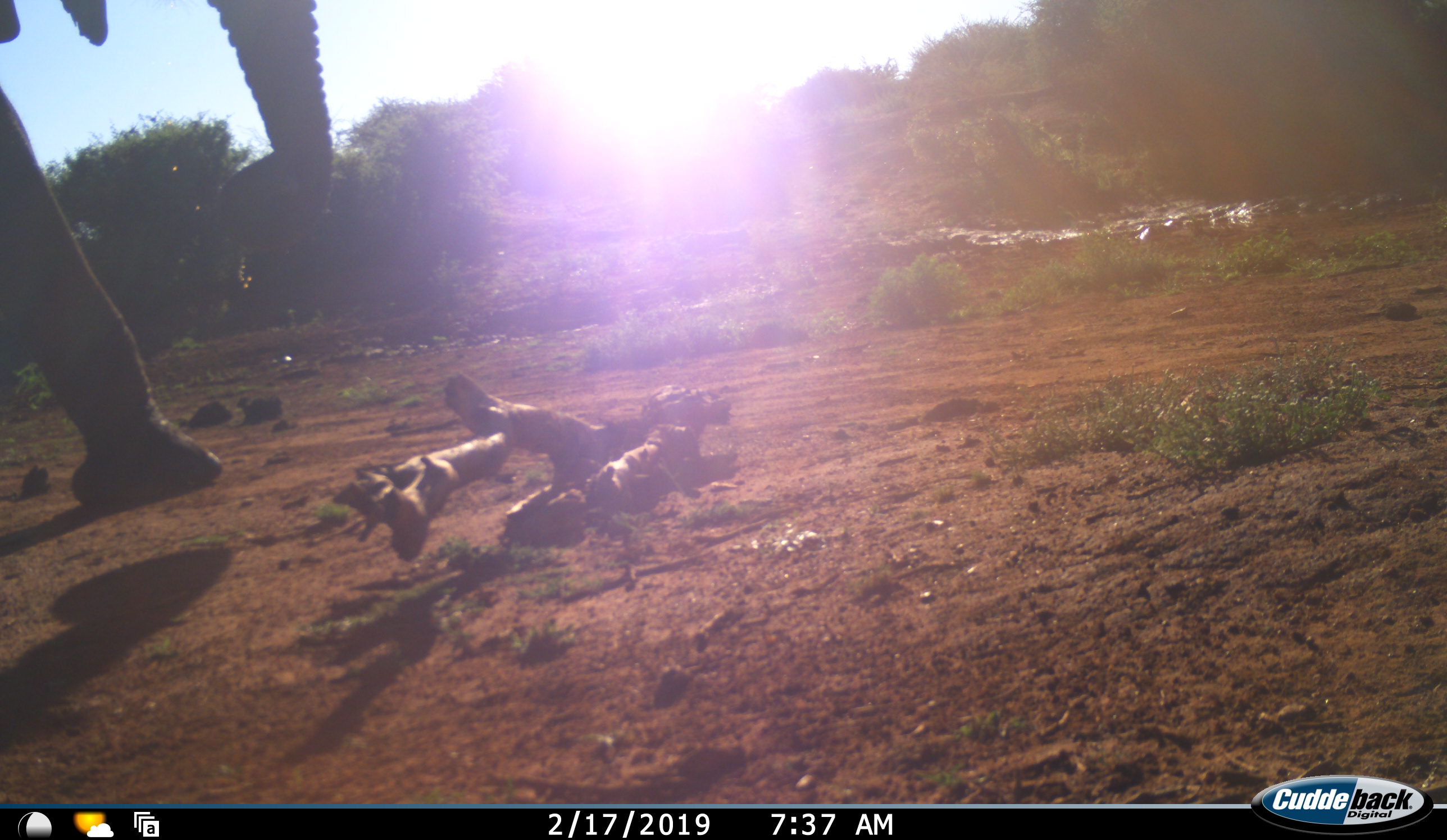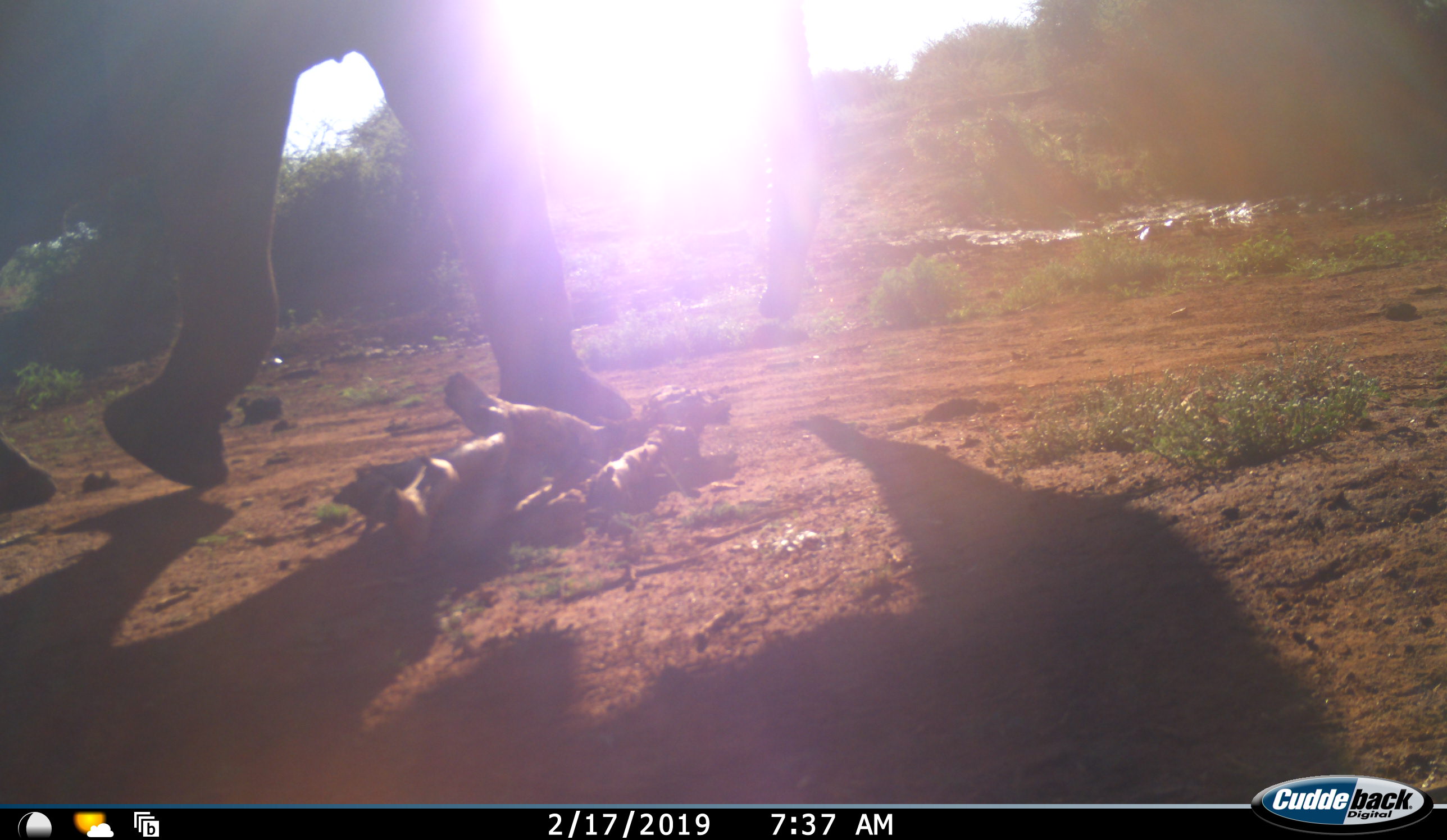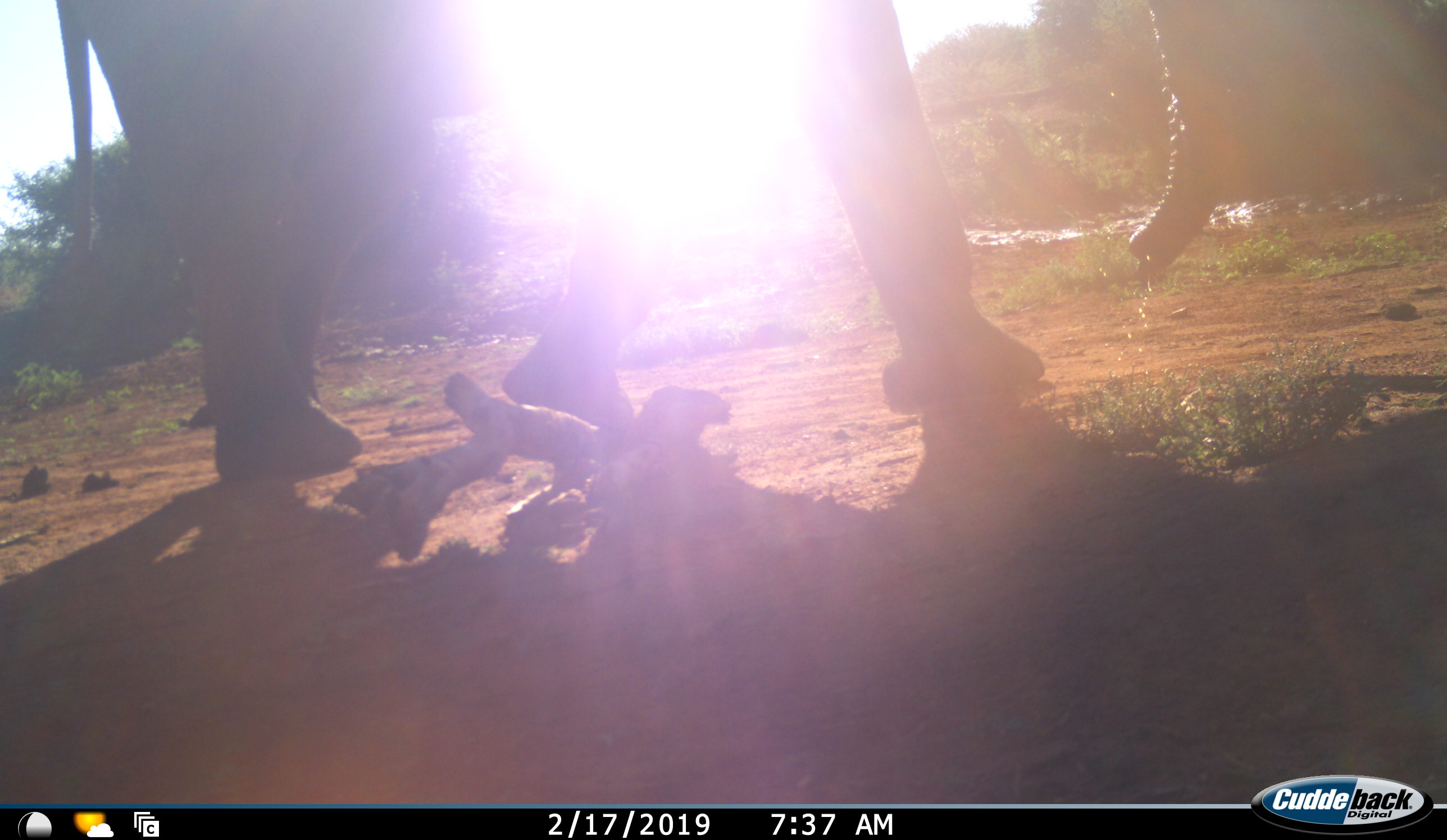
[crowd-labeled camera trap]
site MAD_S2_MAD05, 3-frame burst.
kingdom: Animalia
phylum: Chordata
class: Mammalia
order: Proboscidea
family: Elephantidae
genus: Loxodonta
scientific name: Loxodonta africana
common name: african bush elephant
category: elephant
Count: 1.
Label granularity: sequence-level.